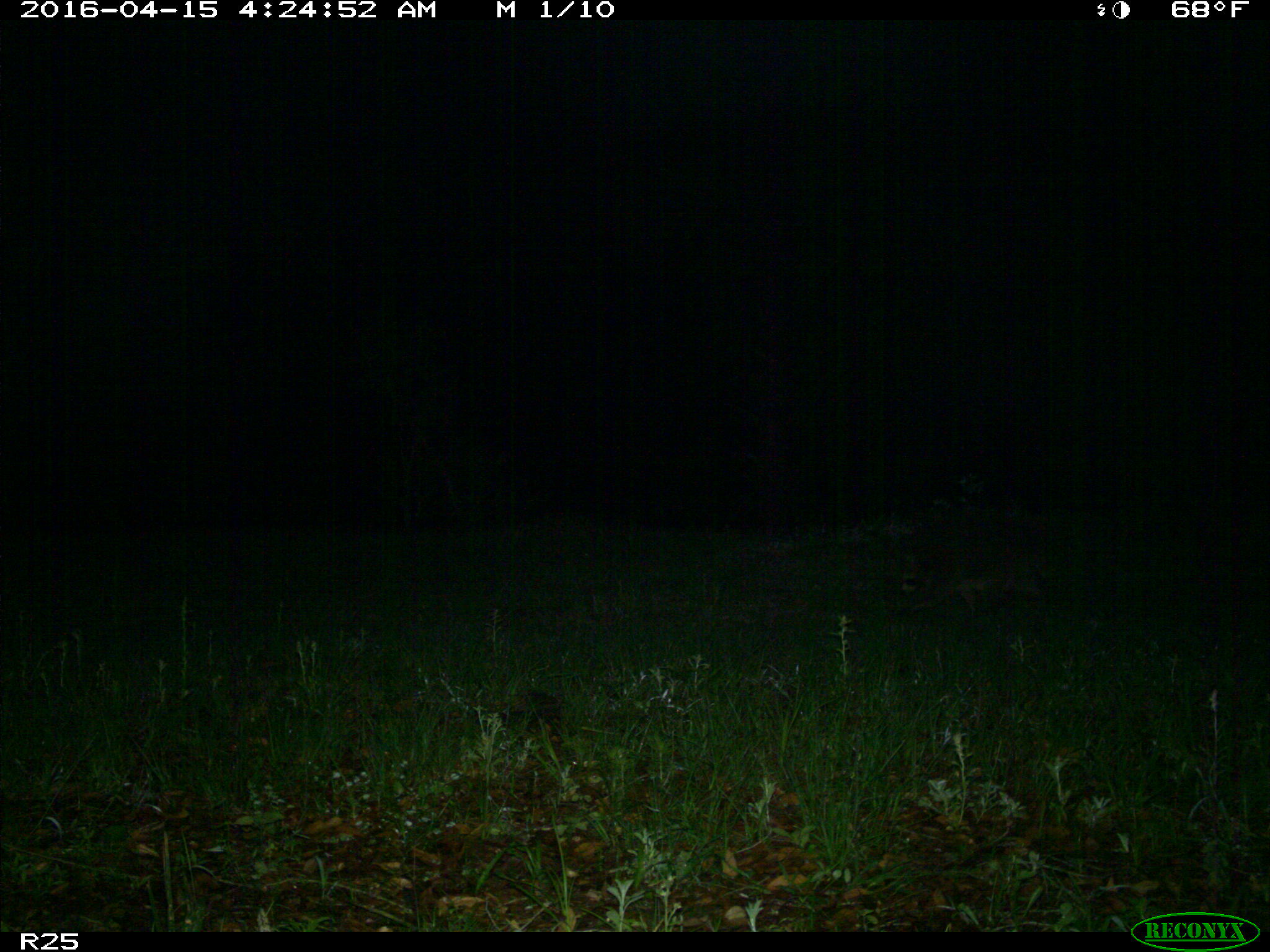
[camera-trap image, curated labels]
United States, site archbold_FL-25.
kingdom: Animalia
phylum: Chordata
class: Mammalia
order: Carnivora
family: Procyonidae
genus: Procyon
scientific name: Procyon lotor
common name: common raccoon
Procyon lotor (common raccoon).